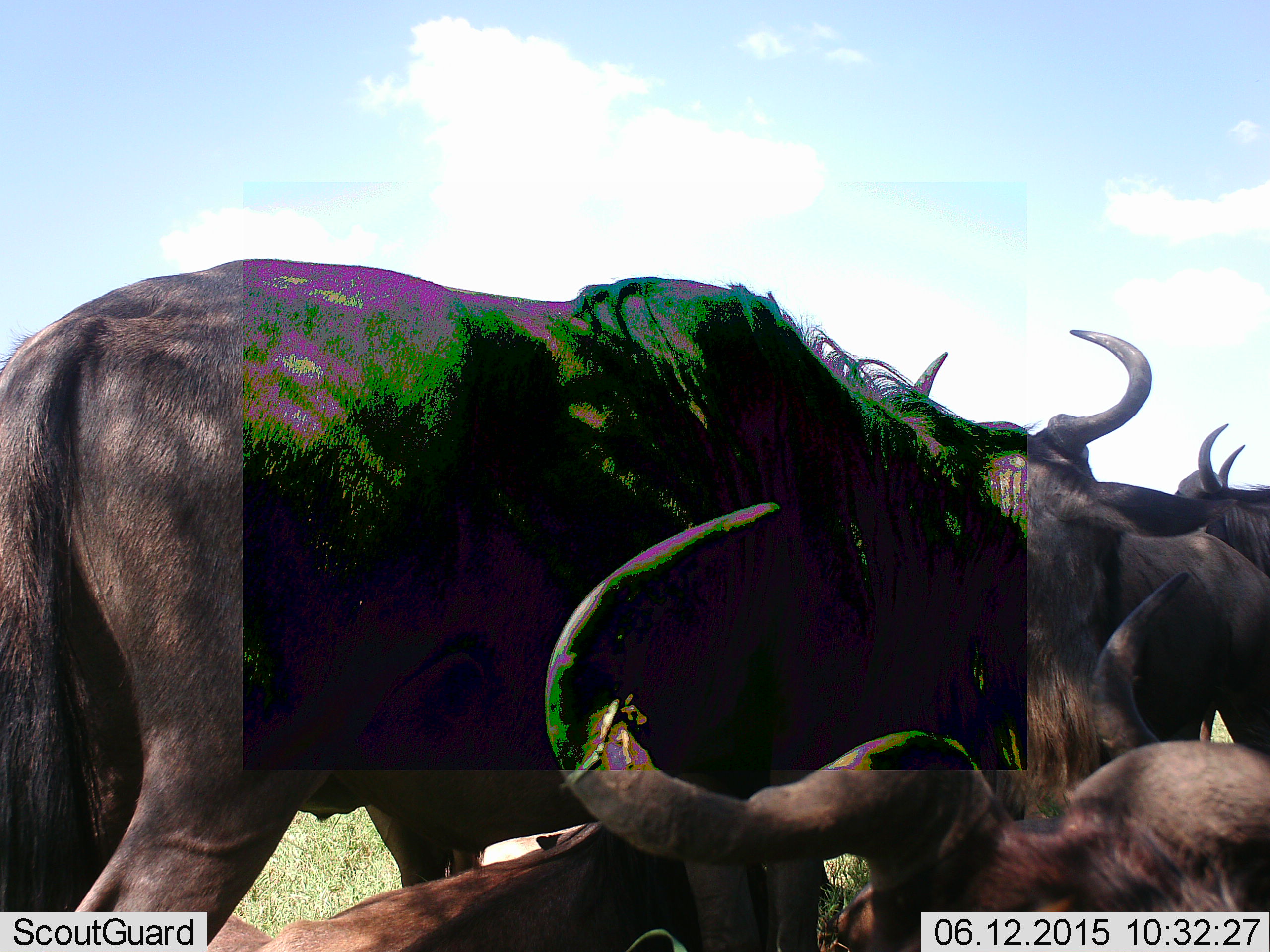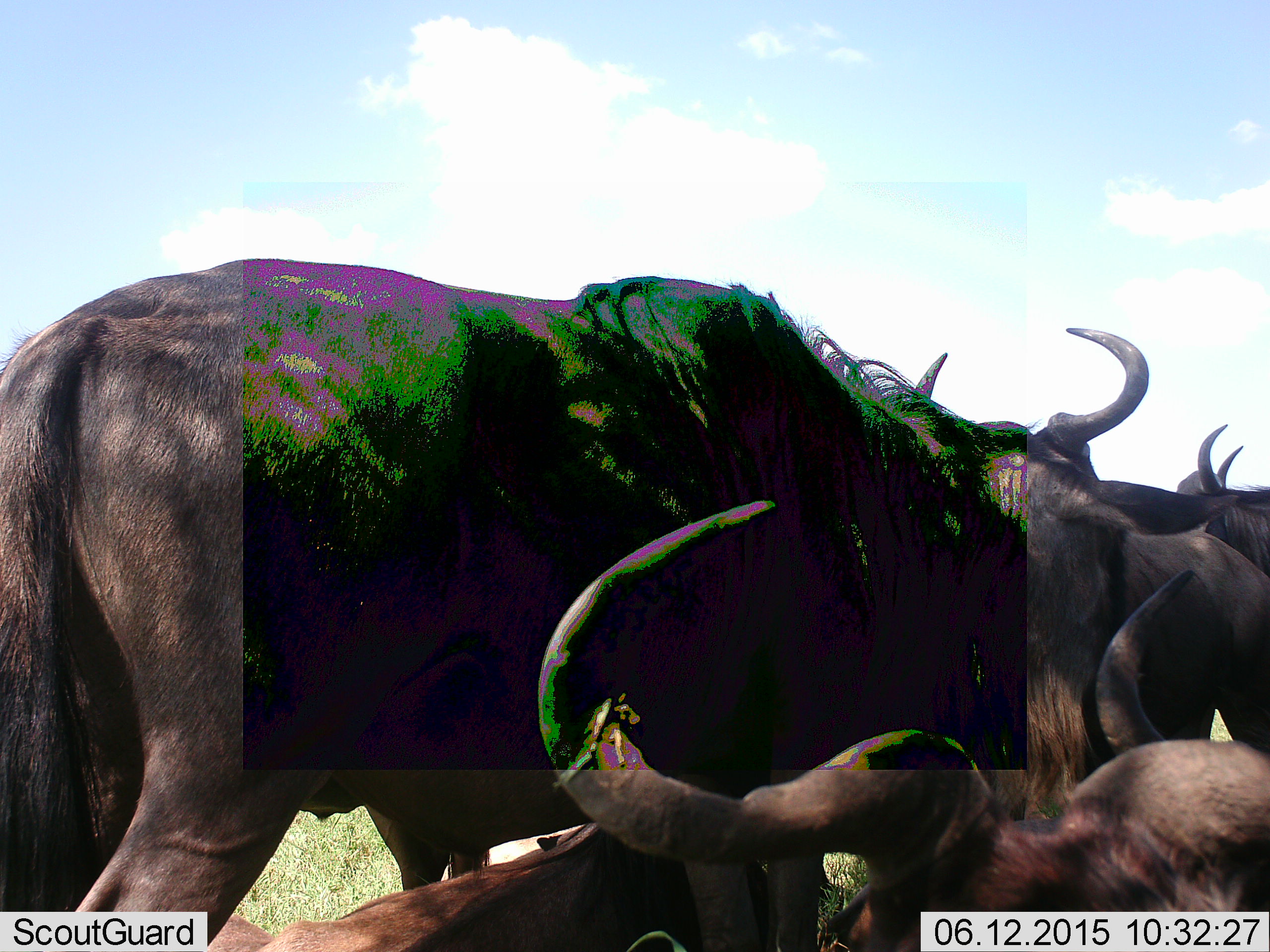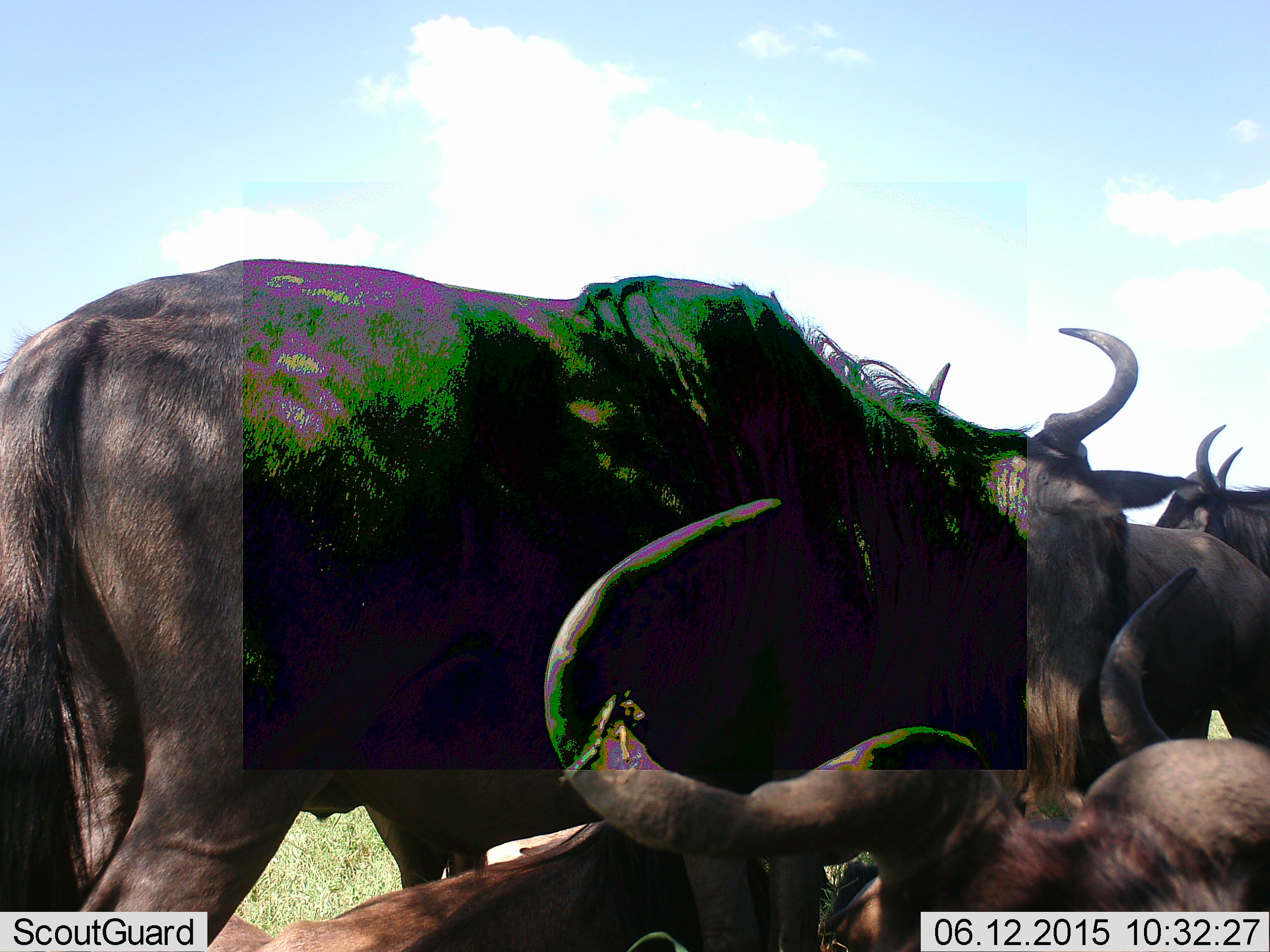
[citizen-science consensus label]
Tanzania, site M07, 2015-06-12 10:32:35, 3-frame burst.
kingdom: Animalia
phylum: Chordata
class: Mammalia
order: Artiodactyla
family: Bovidae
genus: Connochaetes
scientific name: Connochaetes taurinus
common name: blue wildebeest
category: wildebeest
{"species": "wildebeest (blue wildebeest) (Connochaetes taurinus)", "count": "5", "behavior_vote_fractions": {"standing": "90%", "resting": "80%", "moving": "0%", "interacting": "10%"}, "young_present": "0%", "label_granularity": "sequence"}